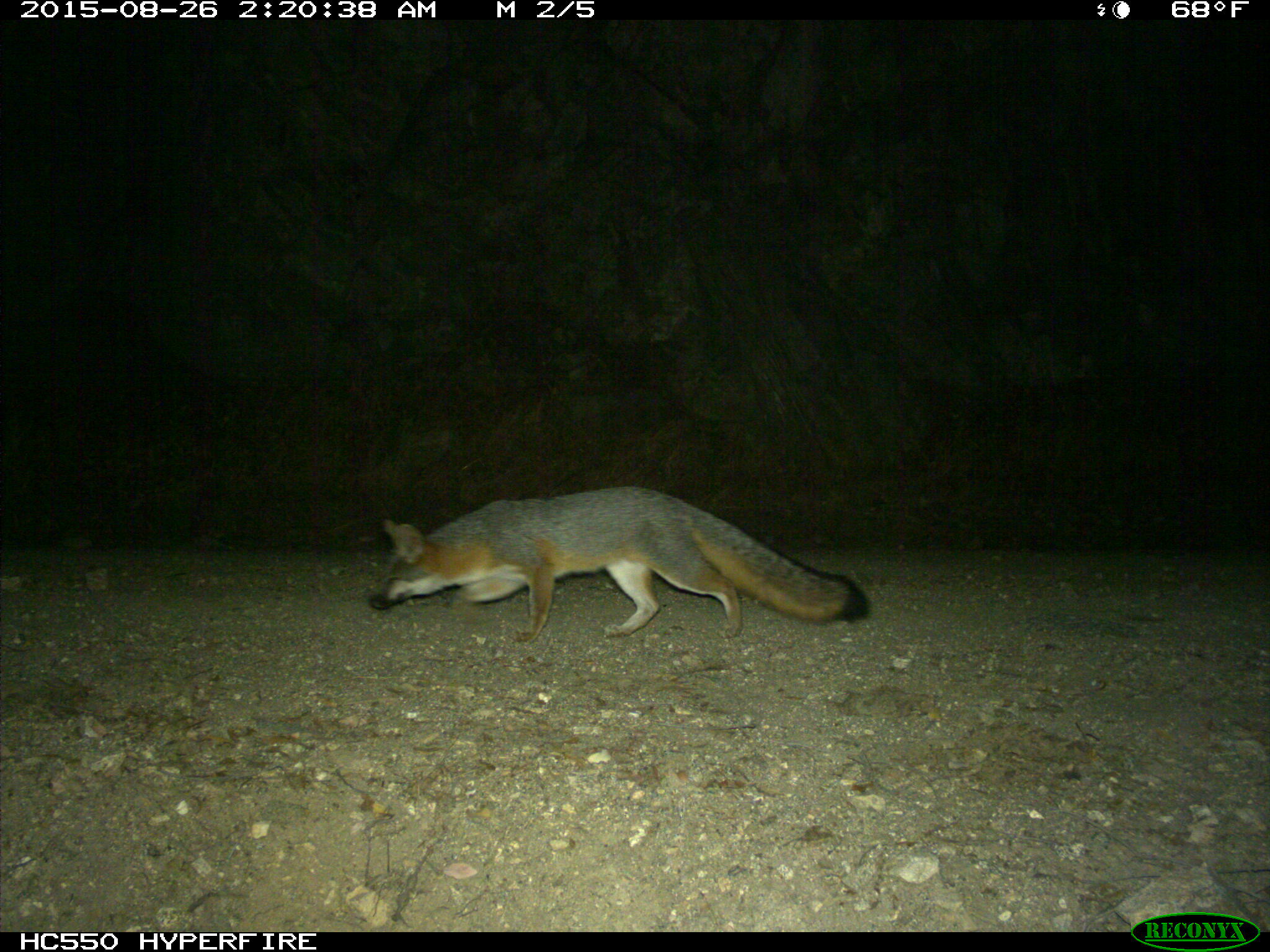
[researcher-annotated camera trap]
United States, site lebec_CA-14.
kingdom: Animalia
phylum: Chordata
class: Mammalia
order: Carnivora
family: Canidae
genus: Urocyon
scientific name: Urocyon cinereoargenteus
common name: gray fox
Urocyon cinereoargenteus (gray fox).